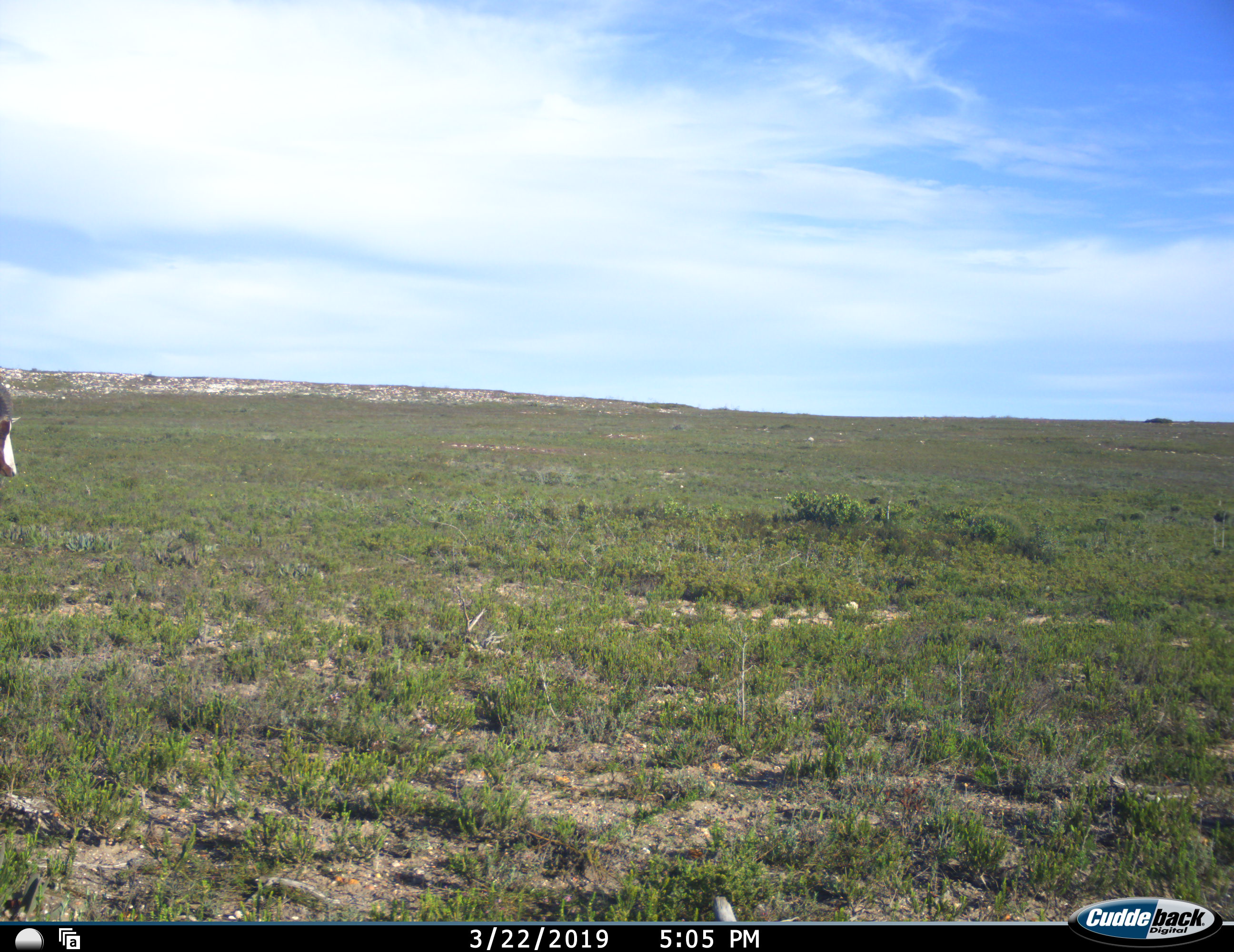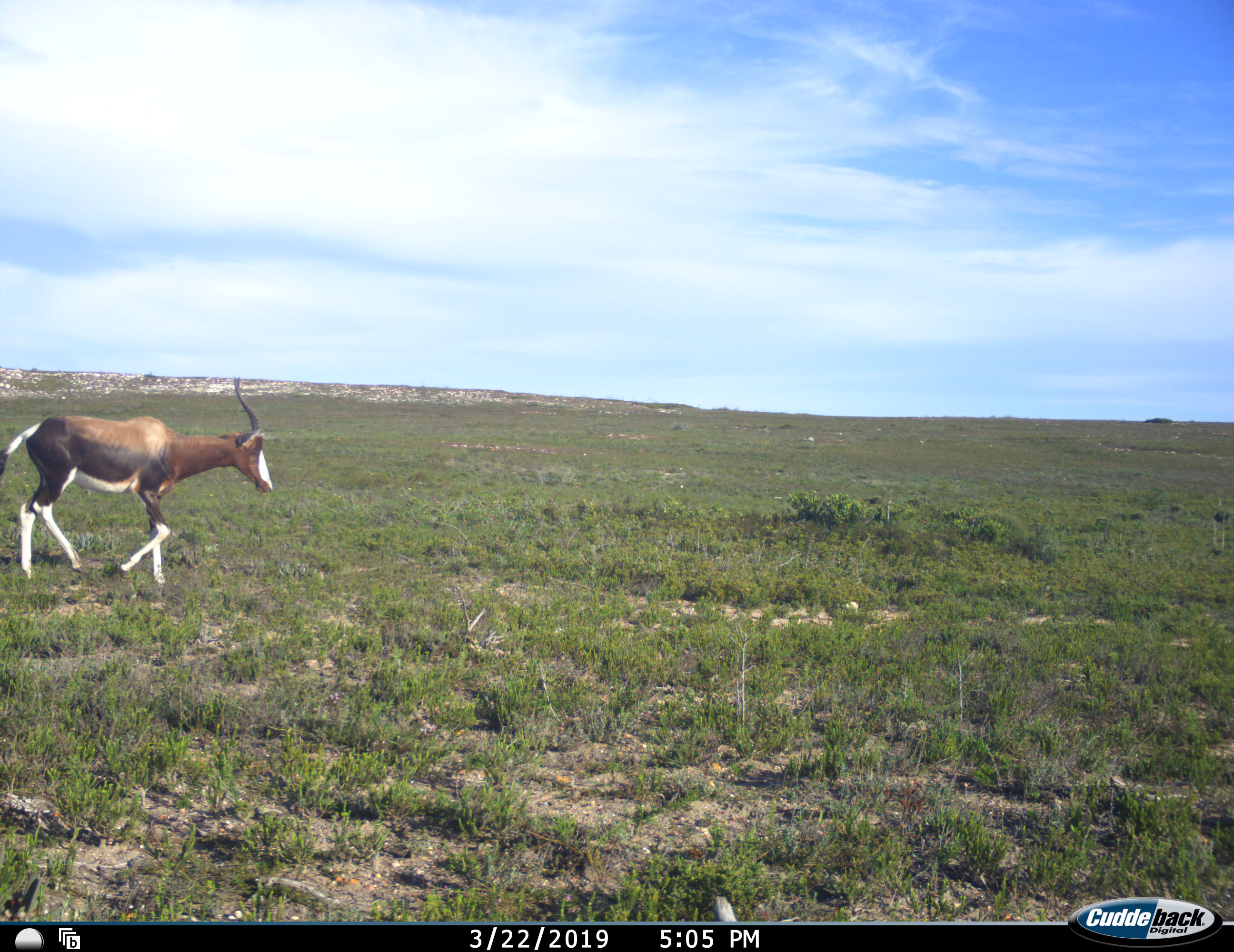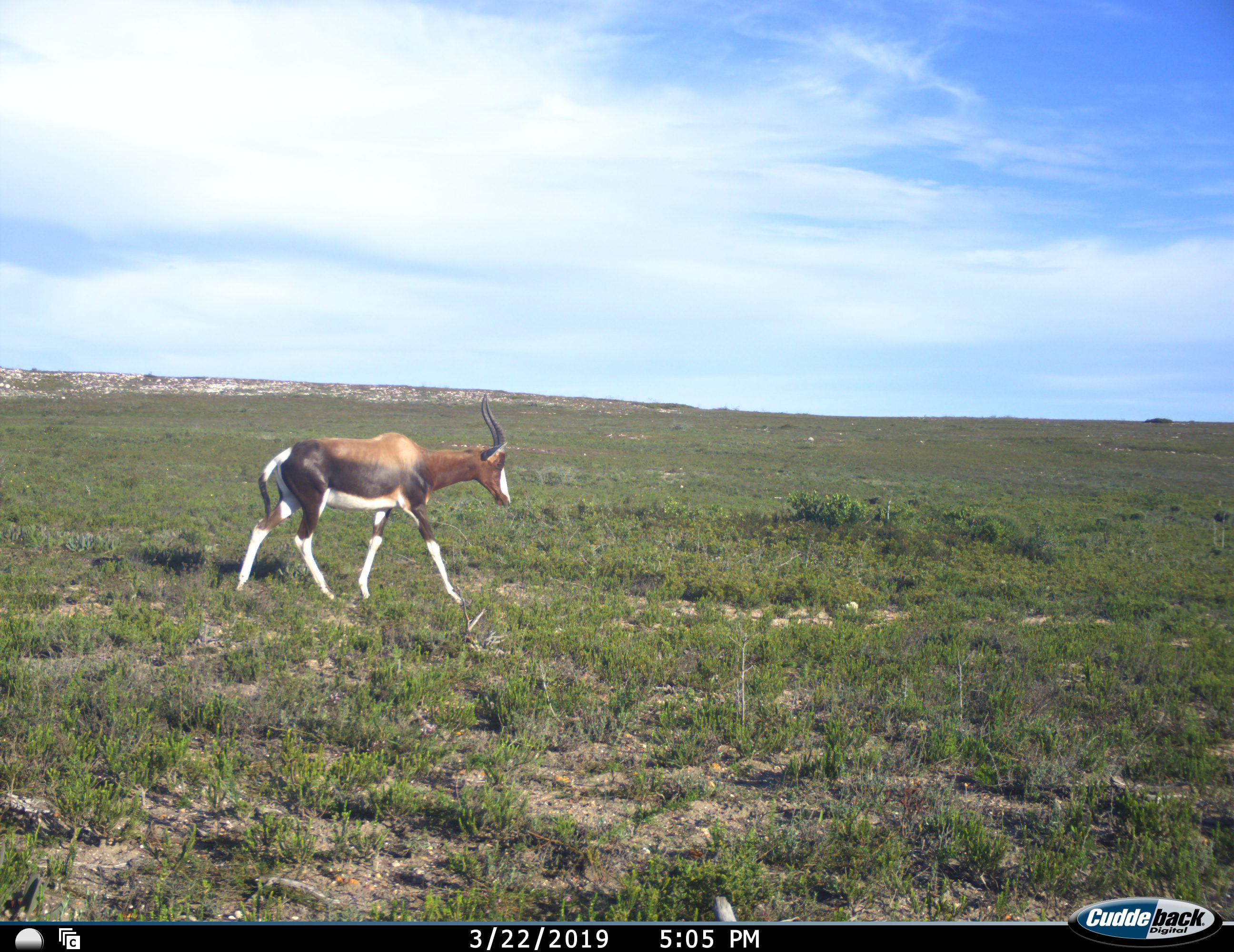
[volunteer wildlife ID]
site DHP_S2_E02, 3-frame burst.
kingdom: Animalia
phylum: Chordata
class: Mammalia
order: Artiodactyla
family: Bovidae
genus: Damaliscus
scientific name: Damaliscus pygargus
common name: bontebok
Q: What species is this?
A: Bontebok (Damaliscus pygargus).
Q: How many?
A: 1.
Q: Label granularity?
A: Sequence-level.